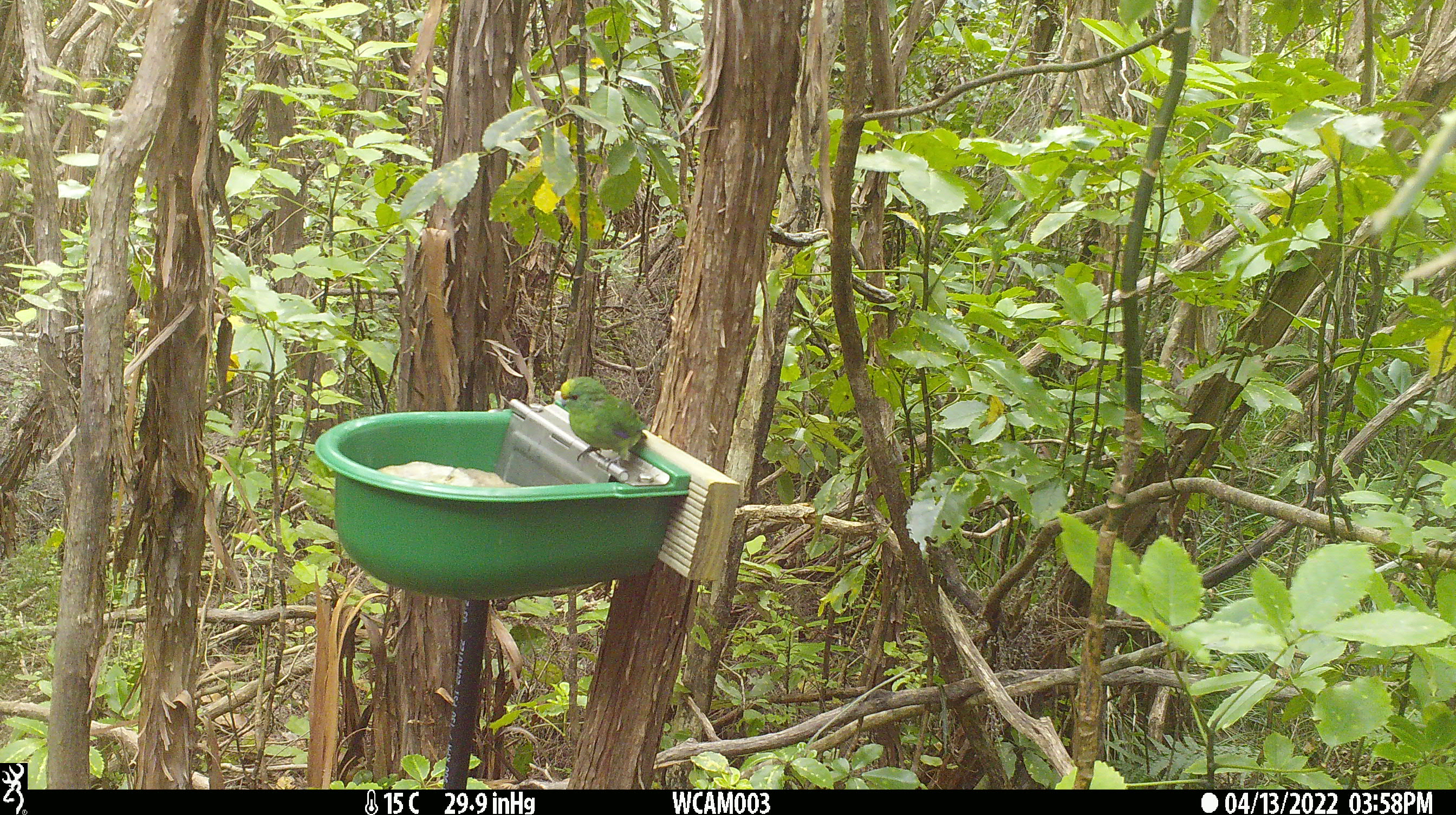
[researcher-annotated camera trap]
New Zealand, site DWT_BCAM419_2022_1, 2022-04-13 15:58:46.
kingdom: Animalia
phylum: Chordata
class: Aves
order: Psittaciformes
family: Psittaculidae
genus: Cyanoramphus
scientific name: Cyanoramphus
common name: parakeet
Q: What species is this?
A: Parakeet (Cyanoramphus).